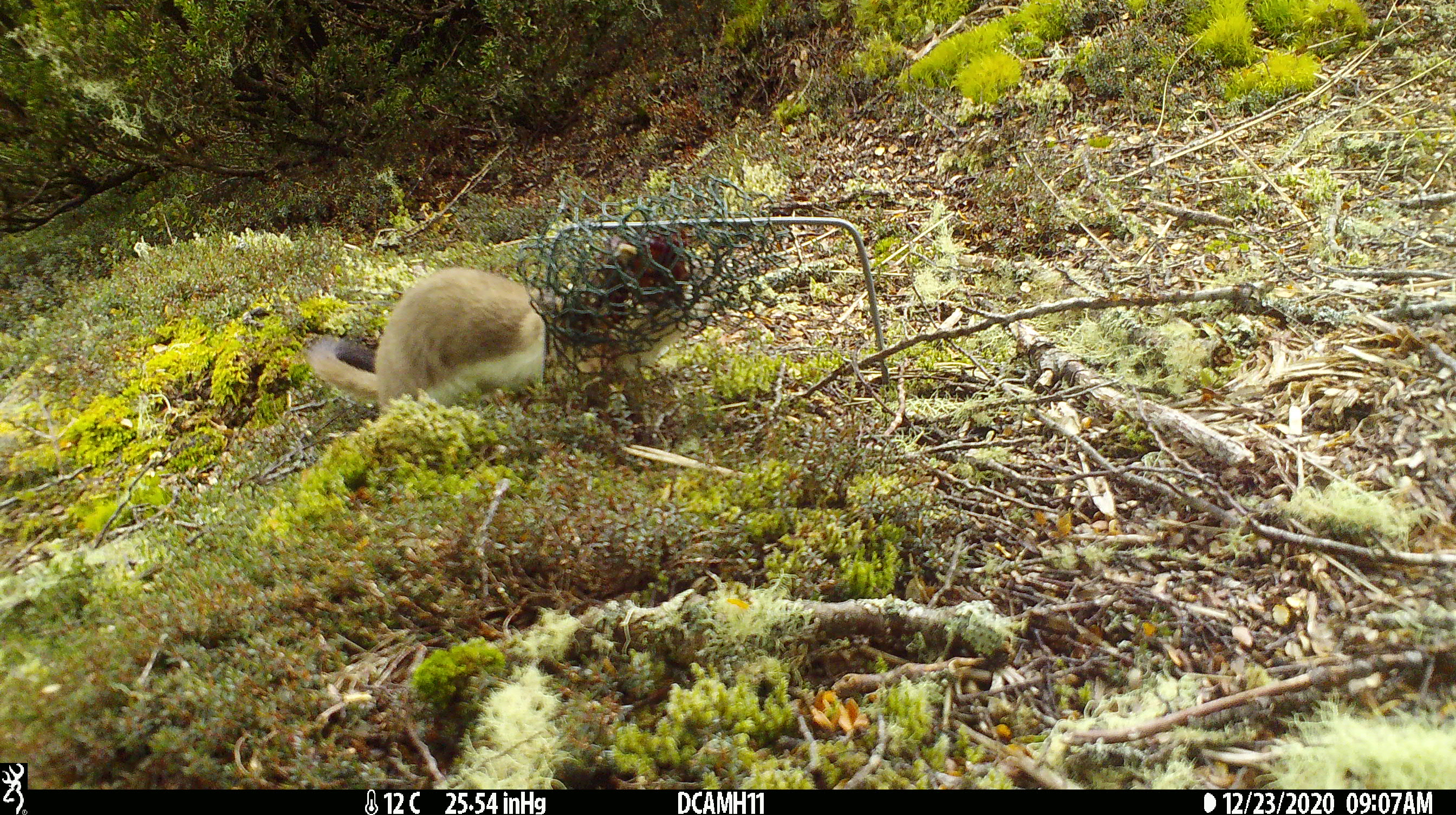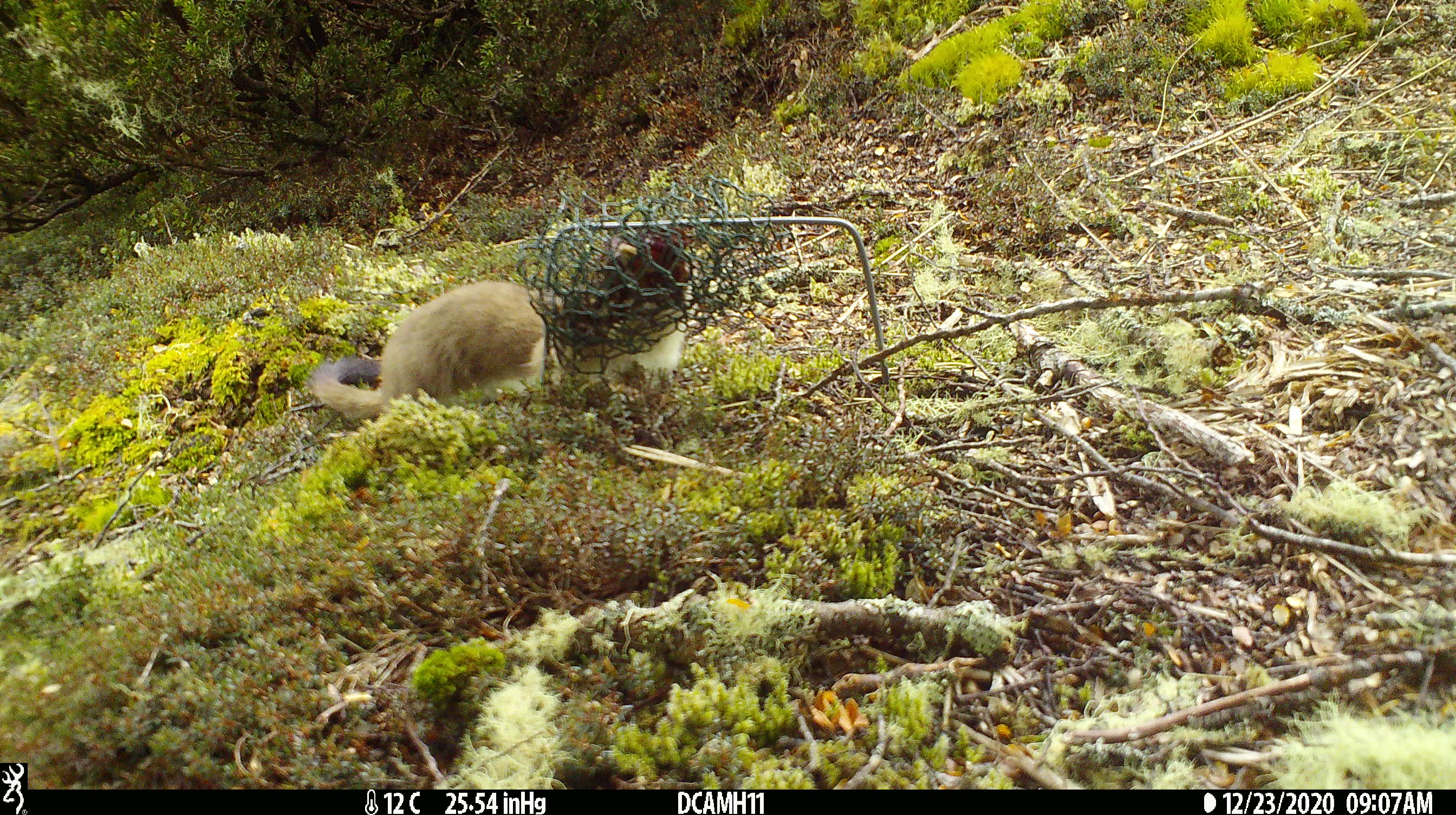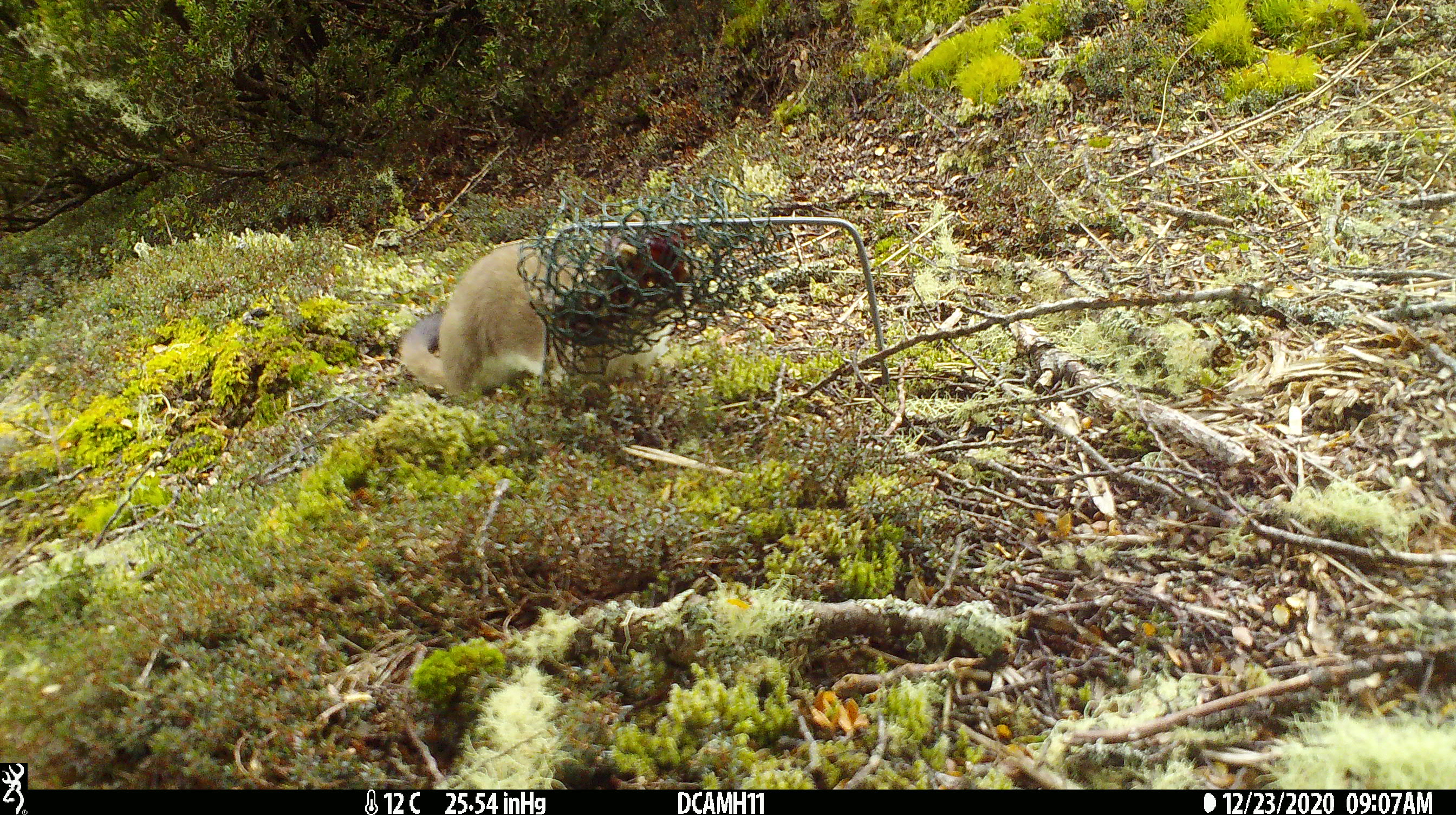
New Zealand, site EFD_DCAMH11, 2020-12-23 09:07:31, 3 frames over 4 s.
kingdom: Animalia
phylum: Chordata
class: Mammalia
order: Carnivora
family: Mustelidae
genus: Mustela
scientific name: Mustela erminea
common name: stoat